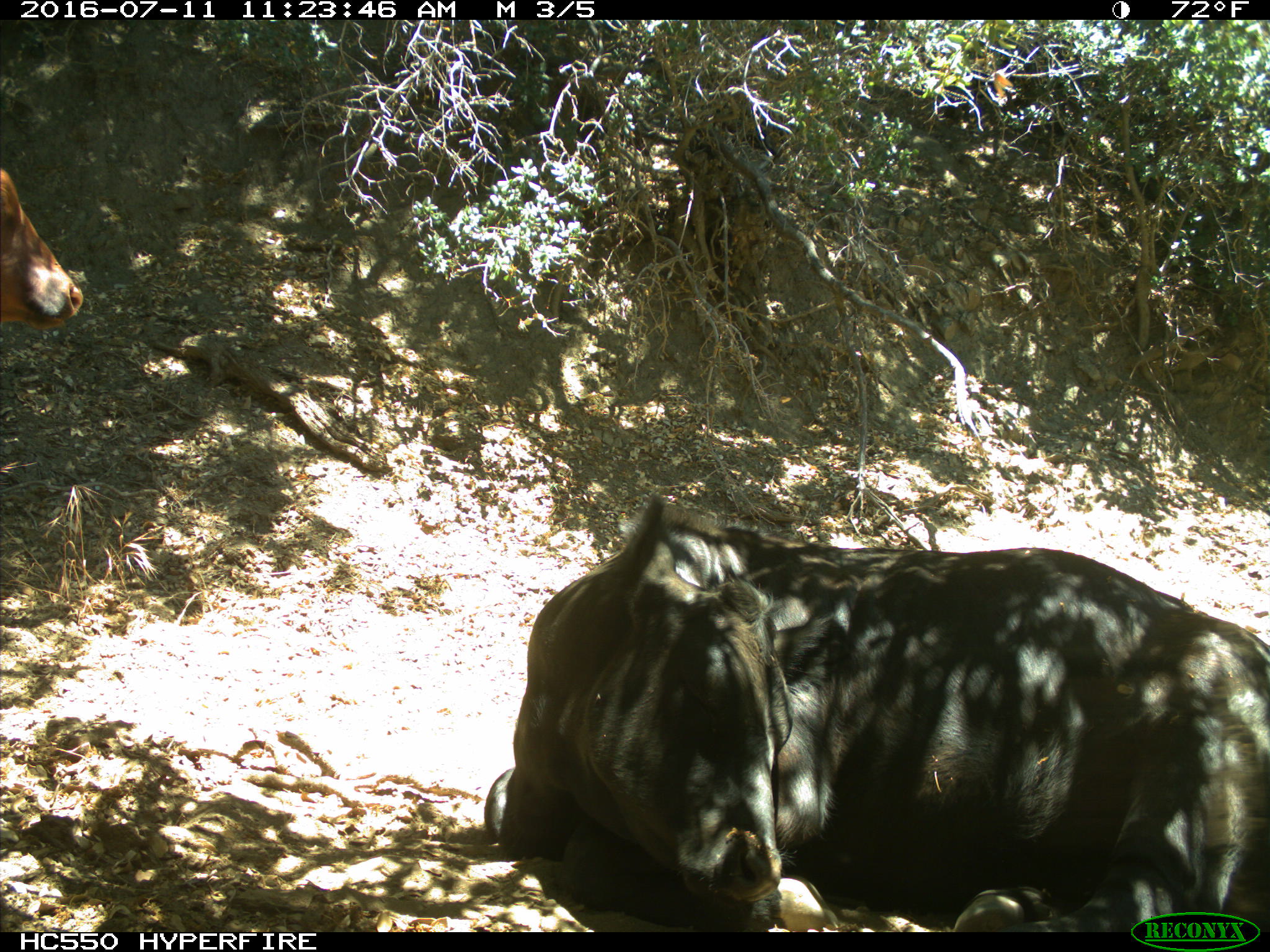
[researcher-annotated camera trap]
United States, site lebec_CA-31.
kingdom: Animalia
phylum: Chordata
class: Mammalia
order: Artiodactyla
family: Bovidae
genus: Bos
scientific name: Bos taurus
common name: domestic cow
Bos taurus (domestic cow).